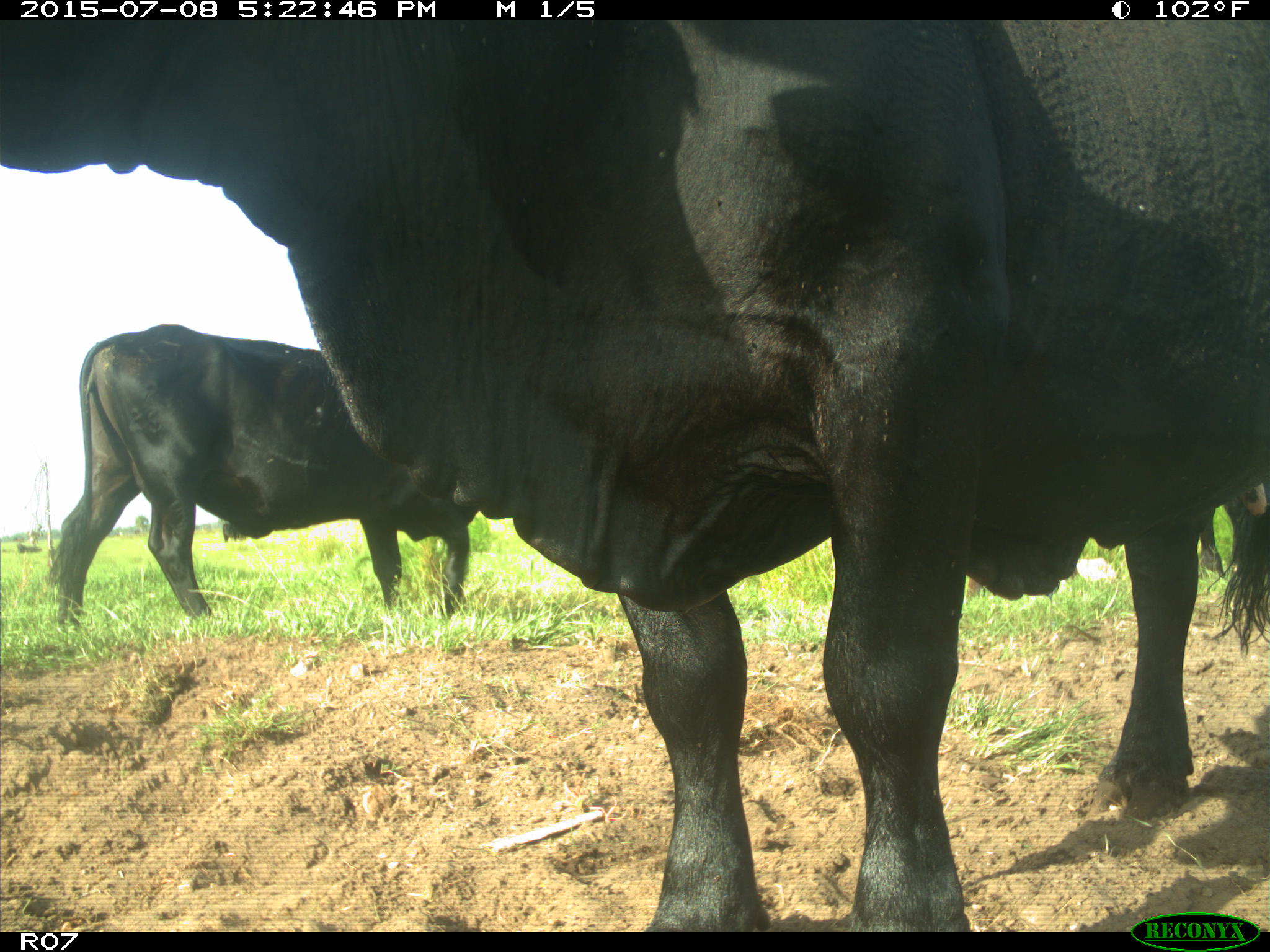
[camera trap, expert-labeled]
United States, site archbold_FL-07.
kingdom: Animalia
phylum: Chordata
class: Mammalia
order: Artiodactyla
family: Bovidae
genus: Bos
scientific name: Bos taurus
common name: domestic cow